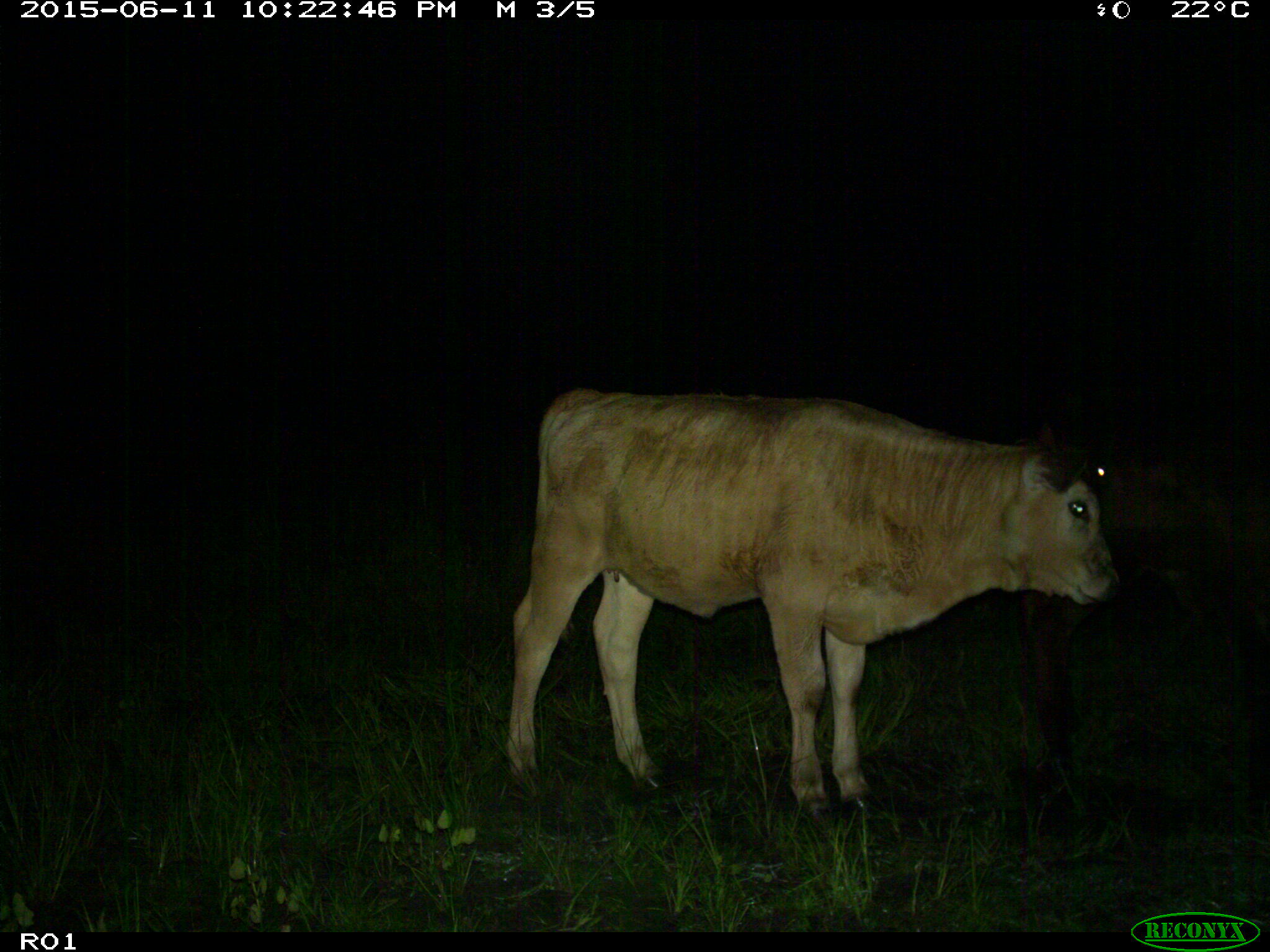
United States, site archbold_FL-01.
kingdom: Animalia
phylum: Chordata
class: Mammalia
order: Artiodactyla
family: Bovidae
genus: Bos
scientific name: Bos taurus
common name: domestic cow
Bos taurus (domestic cow).